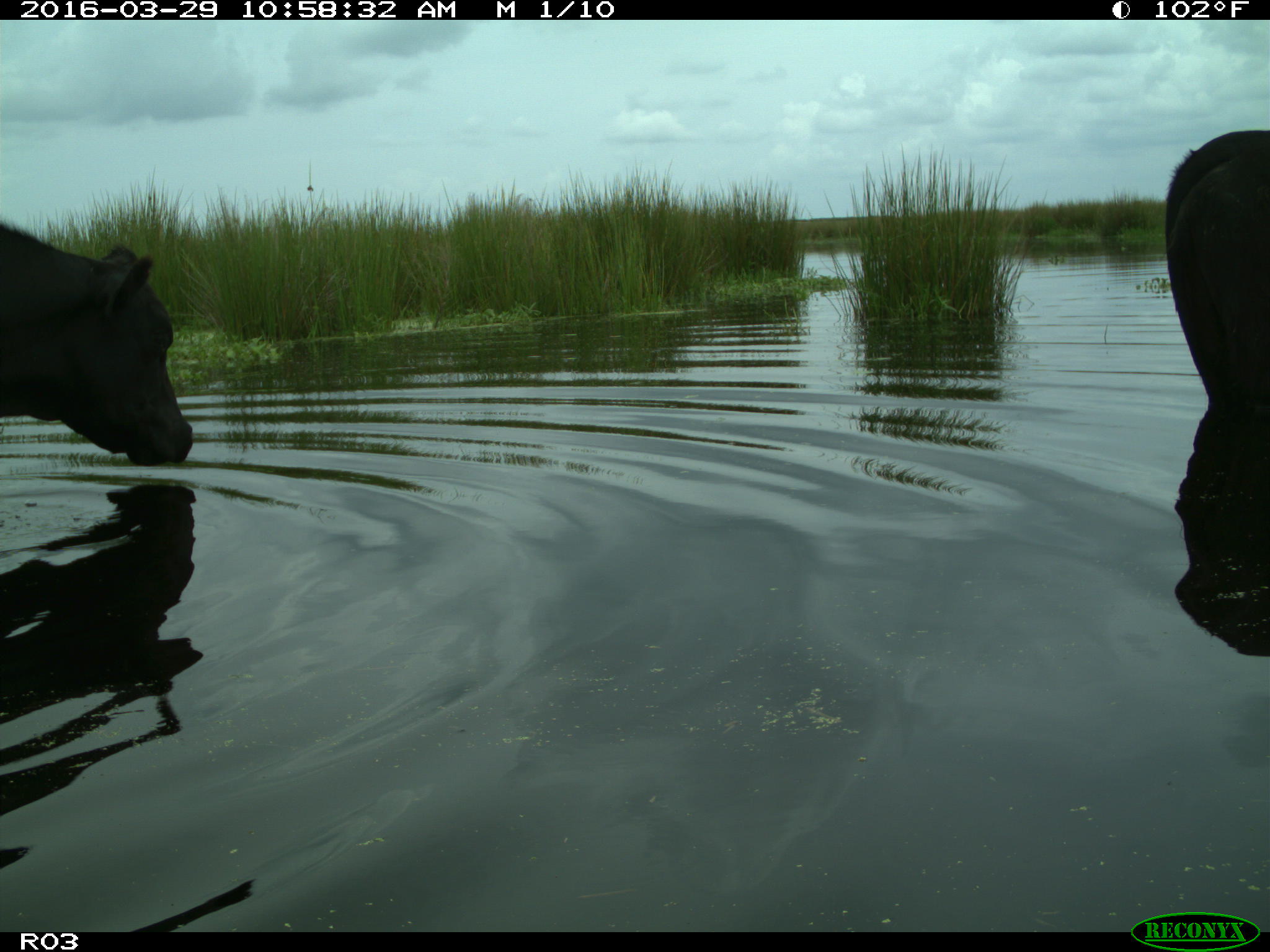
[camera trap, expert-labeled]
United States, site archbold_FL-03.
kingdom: Animalia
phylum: Chordata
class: Mammalia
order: Artiodactyla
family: Bovidae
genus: Bos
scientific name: Bos taurus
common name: domestic cow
Bos taurus (domestic cow).